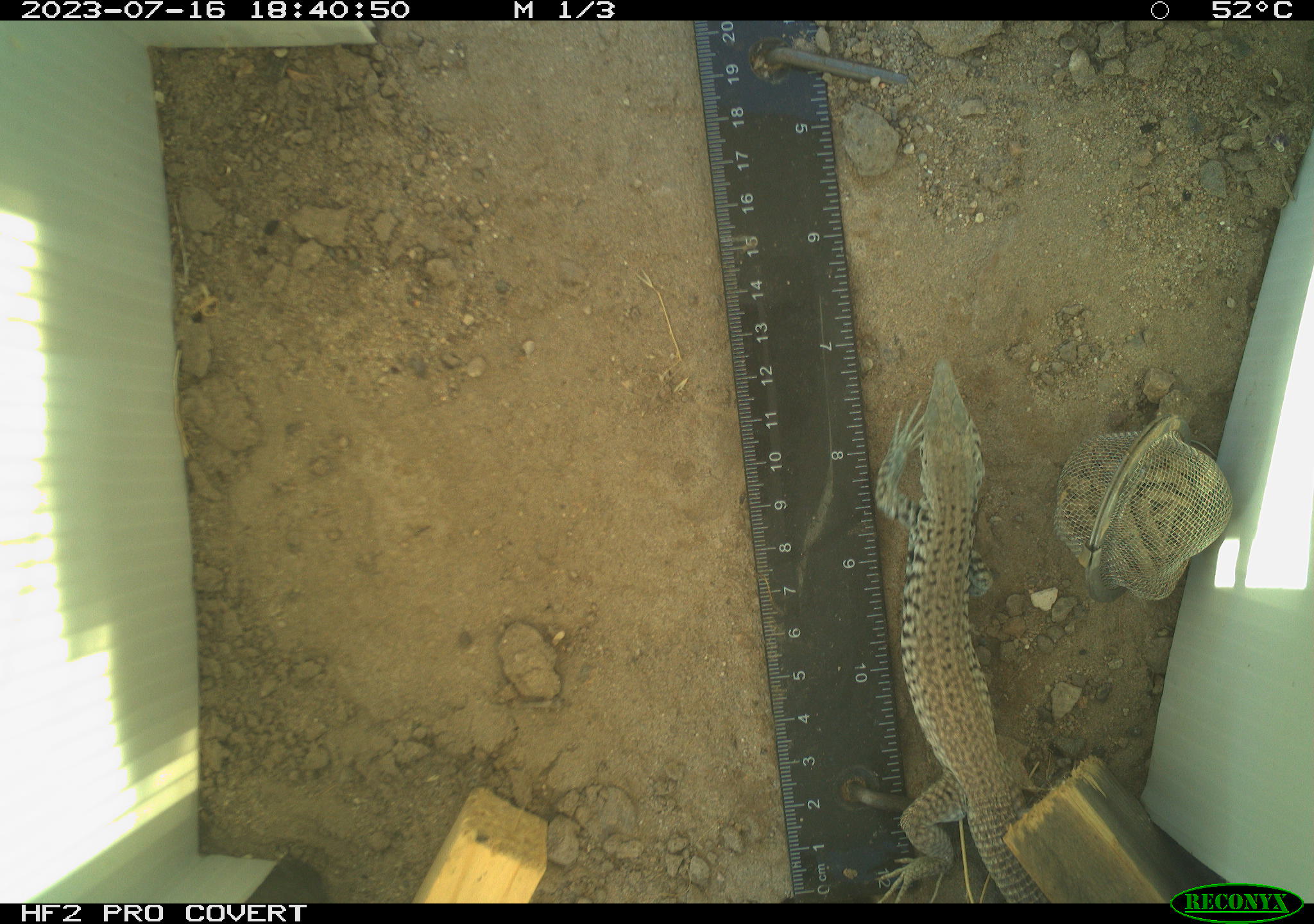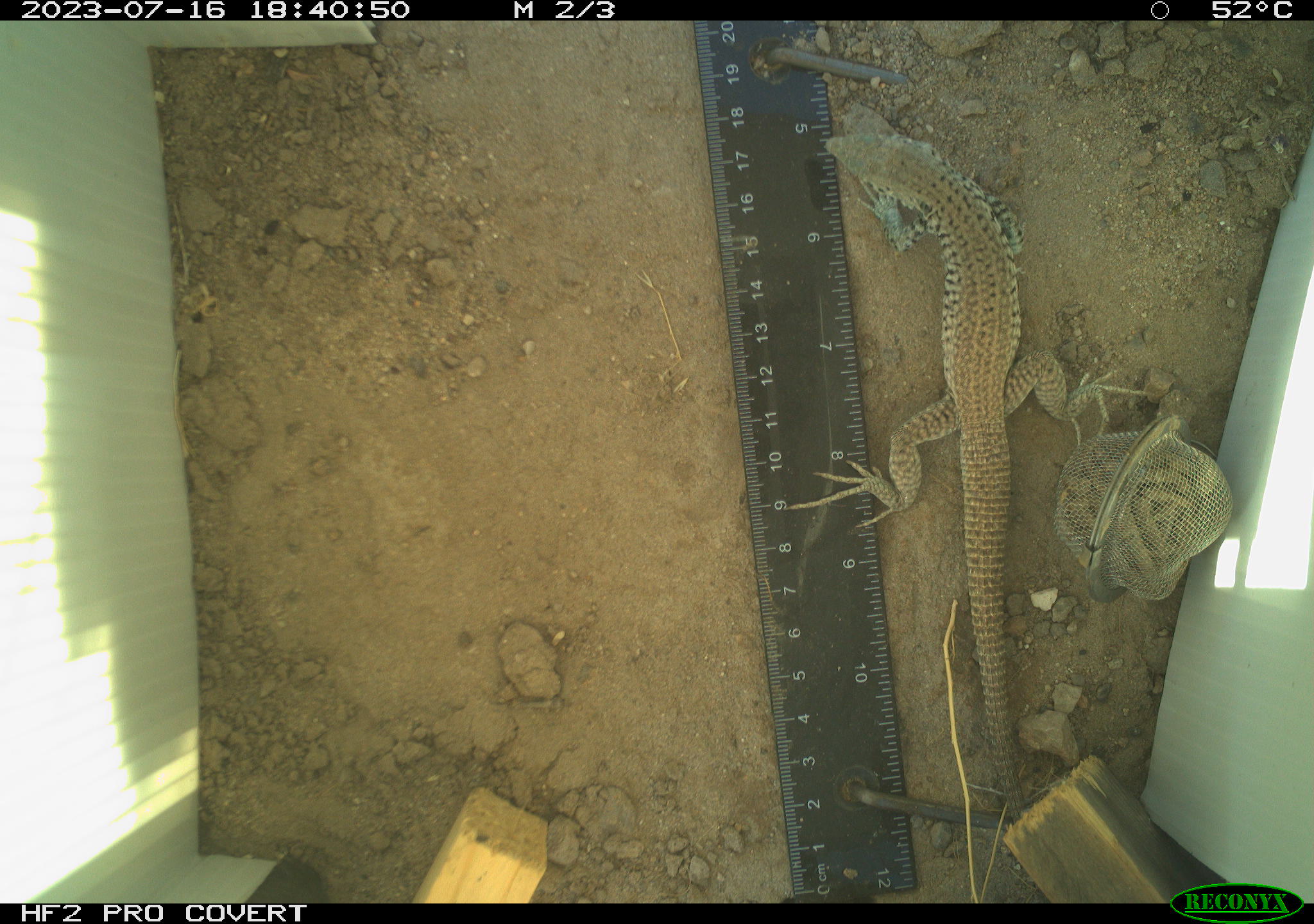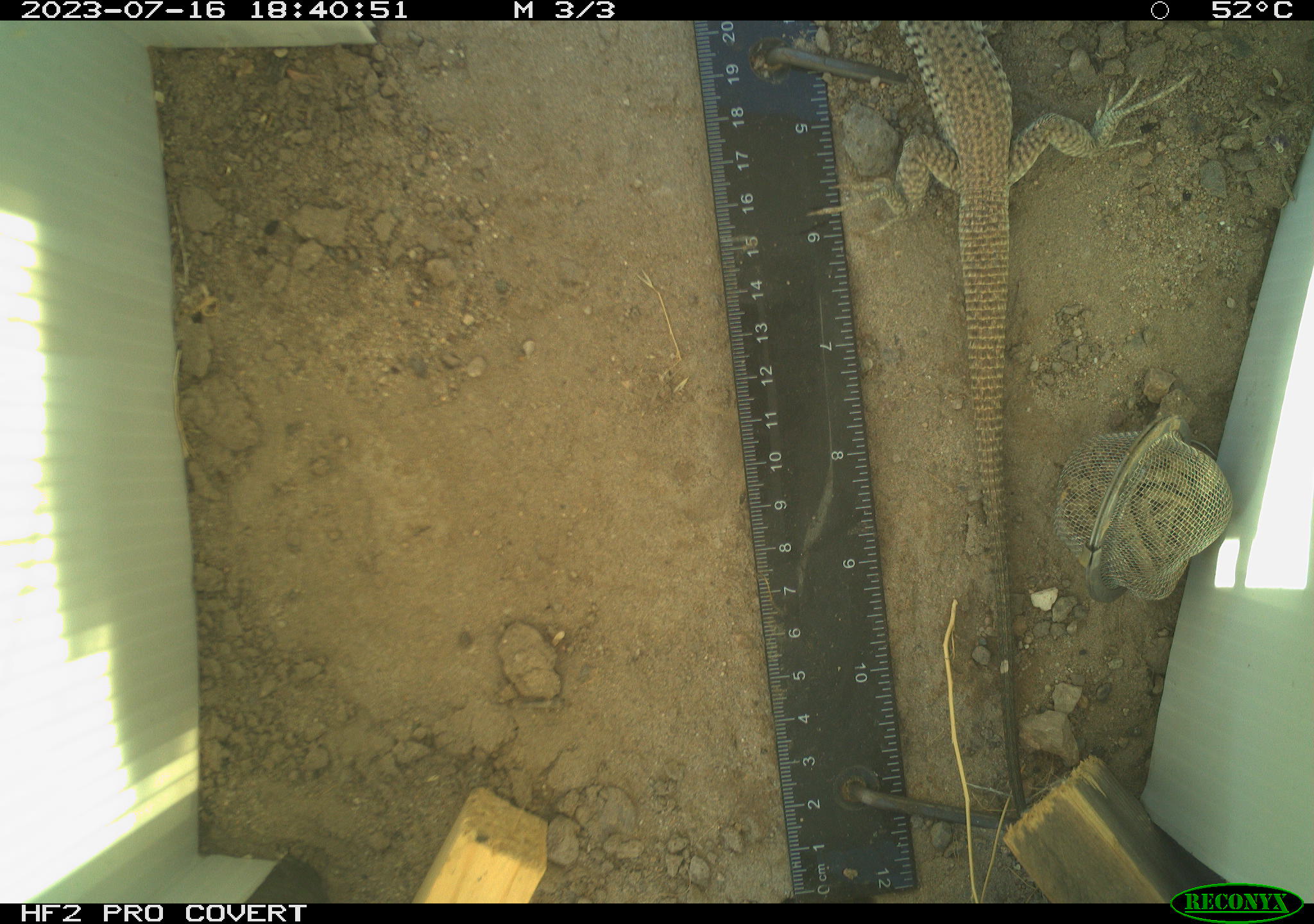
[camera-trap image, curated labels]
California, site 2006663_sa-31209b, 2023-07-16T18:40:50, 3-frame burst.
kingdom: Animalia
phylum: Chordata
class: Reptilia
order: Squamata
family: Teiidae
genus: Aspidoscelis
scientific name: Aspidoscelis tigris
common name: western whiptail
Western whiptail (Aspidoscelis tigris).